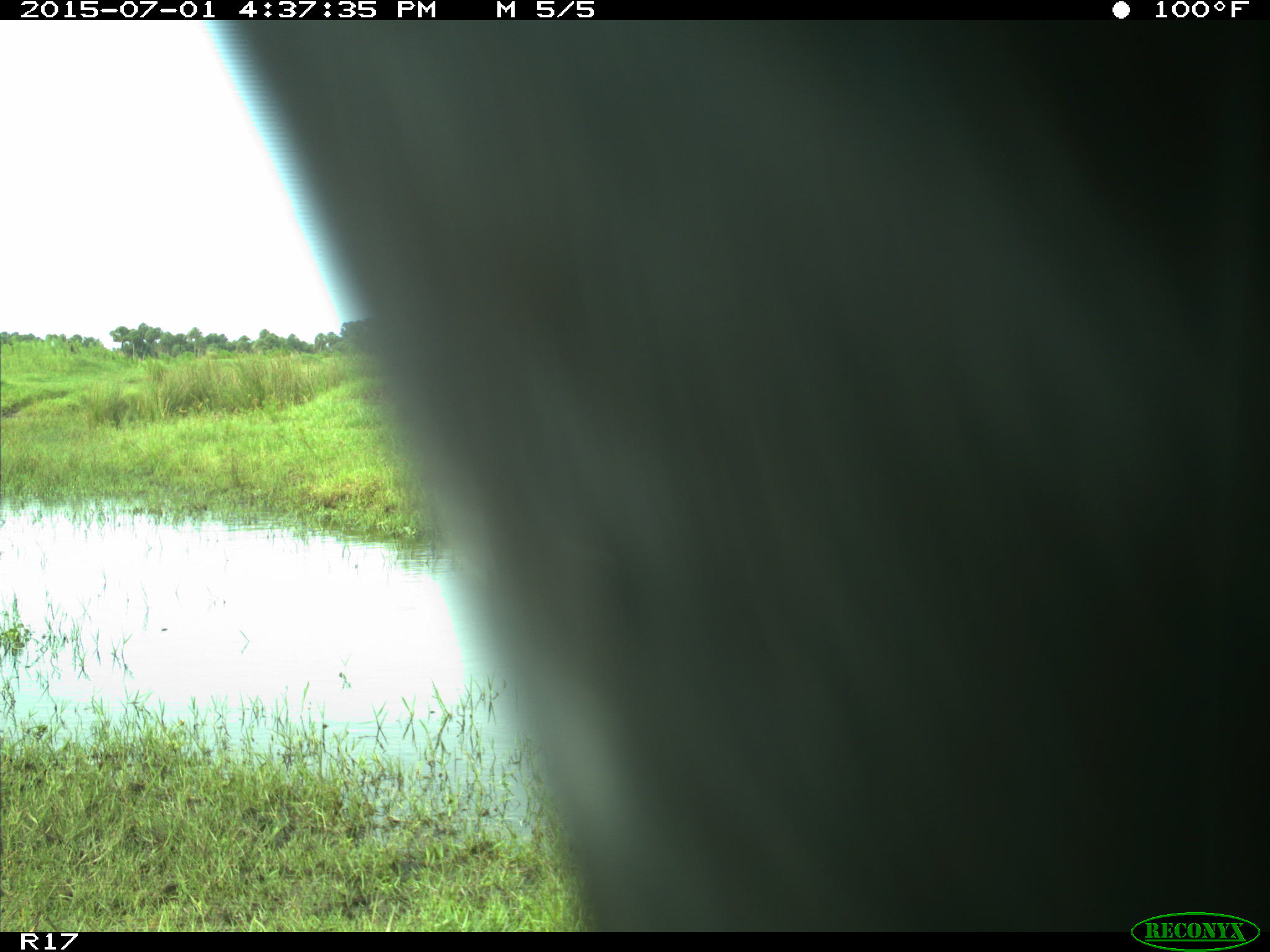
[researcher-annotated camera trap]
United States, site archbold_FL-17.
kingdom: Animalia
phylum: Chordata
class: Mammalia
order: Artiodactyla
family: Bovidae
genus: Bos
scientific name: Bos taurus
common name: domestic cow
Bos taurus (domestic cow).